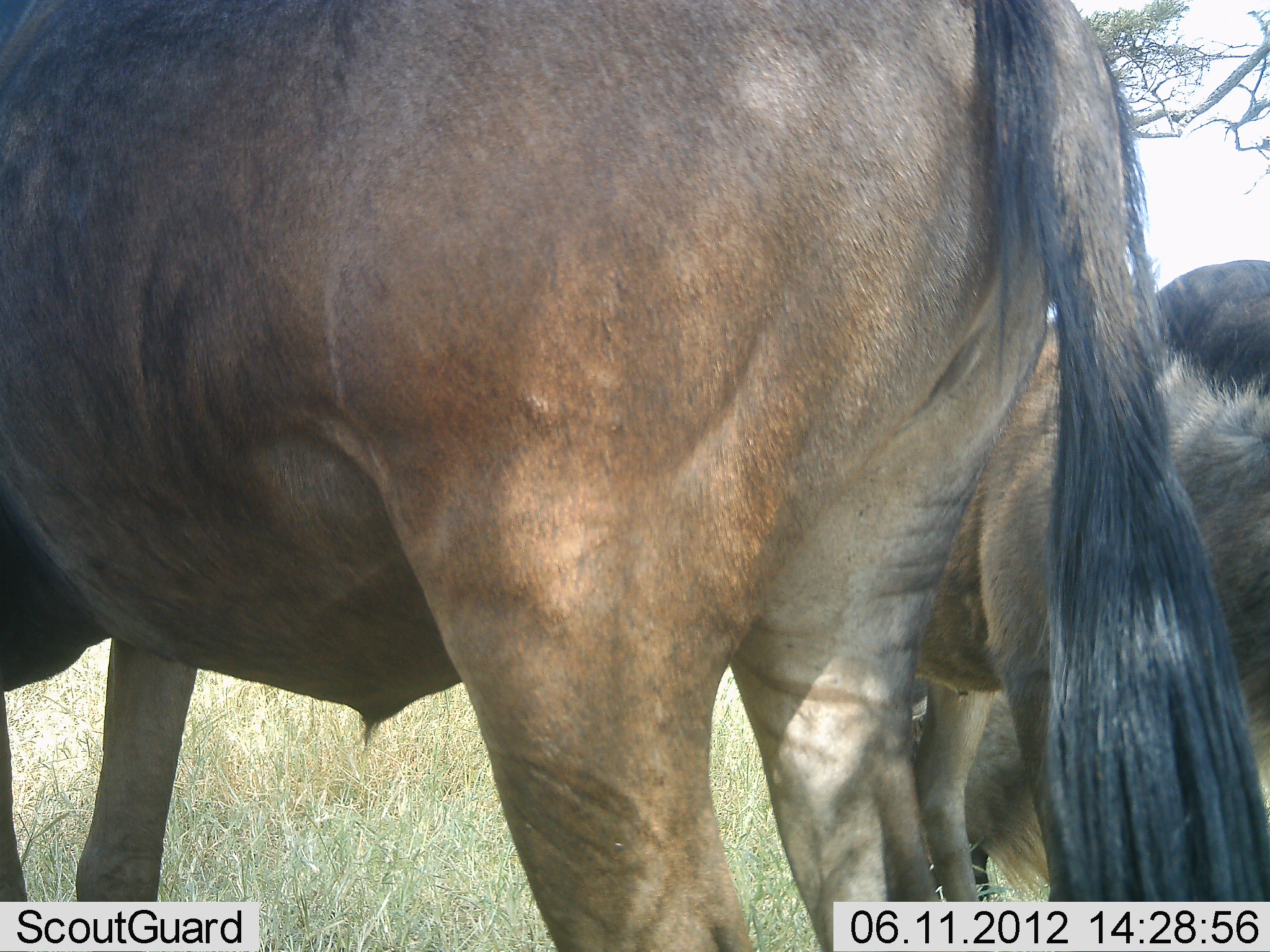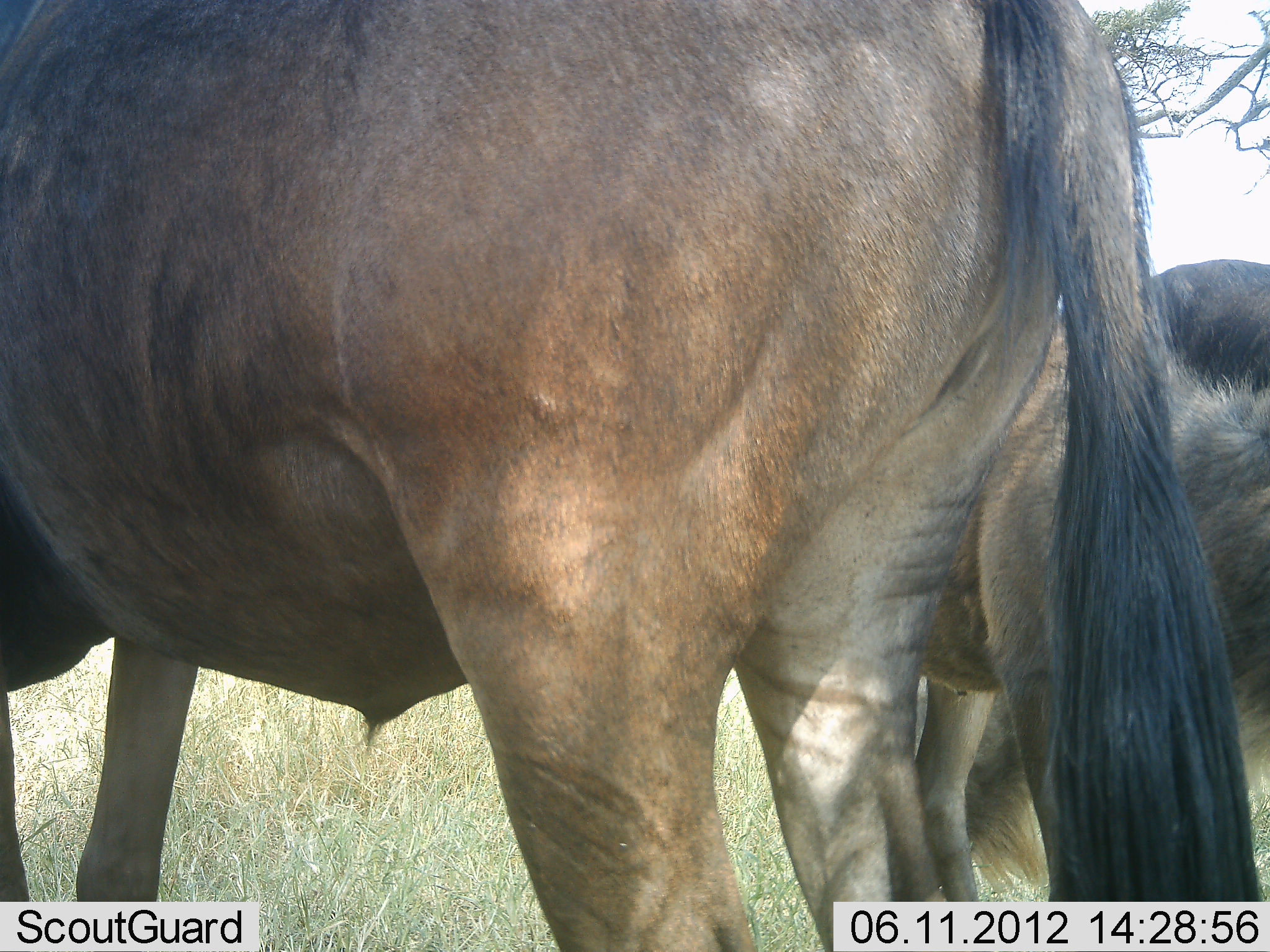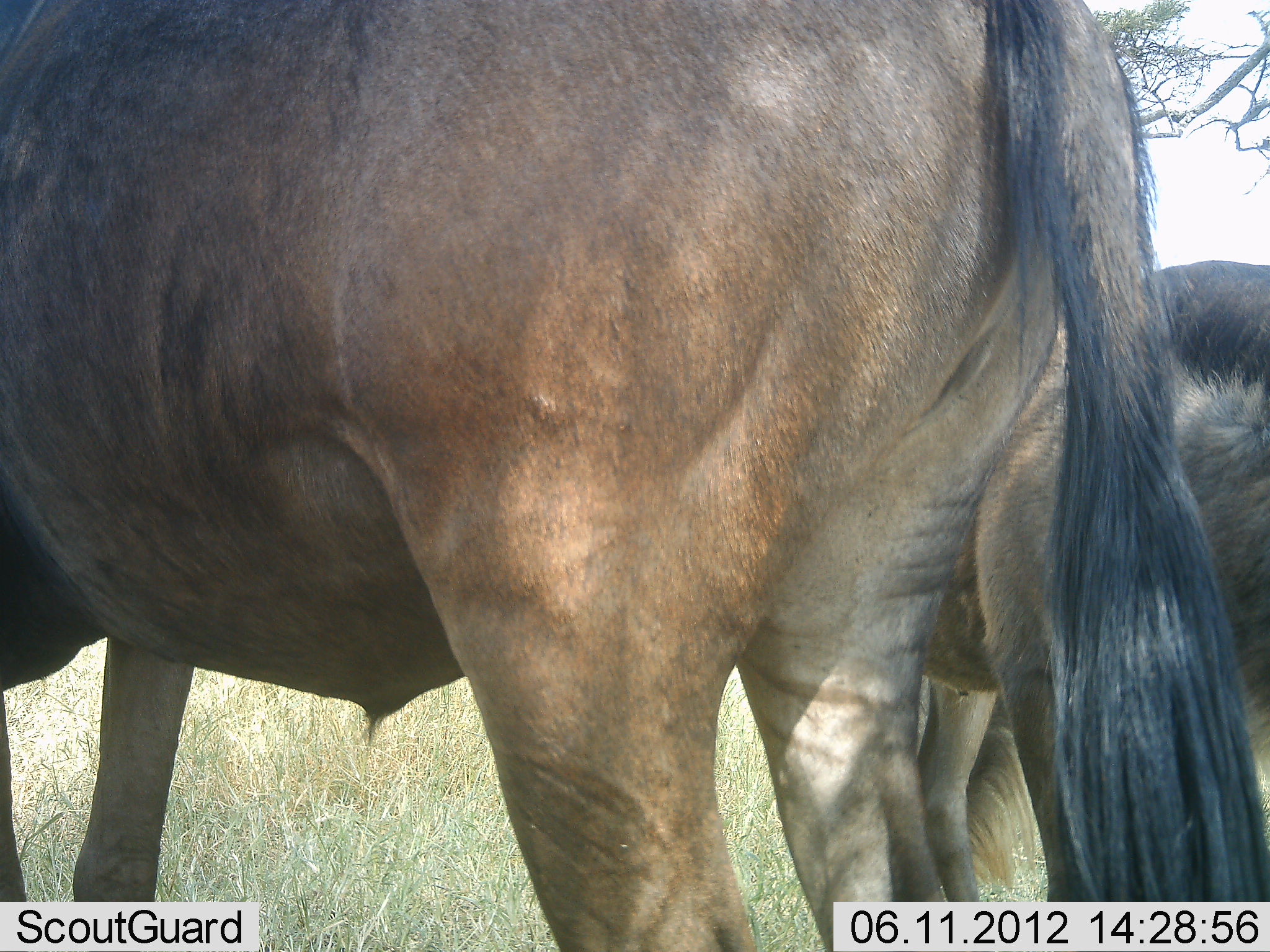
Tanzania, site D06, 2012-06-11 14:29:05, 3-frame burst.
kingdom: Animalia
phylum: Chordata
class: Mammalia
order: Artiodactyla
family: Bovidae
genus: Connochaetes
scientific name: Connochaetes taurinus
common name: blue wildebeest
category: wildebeest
Wildebeest (blue wildebeest) (Connochaetes taurinus), count 3. Behavior (volunteer vote fractions): standing 90%, resting 0%, moving 0%, interacting 0%. Young present (vote fraction): 10%. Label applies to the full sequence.